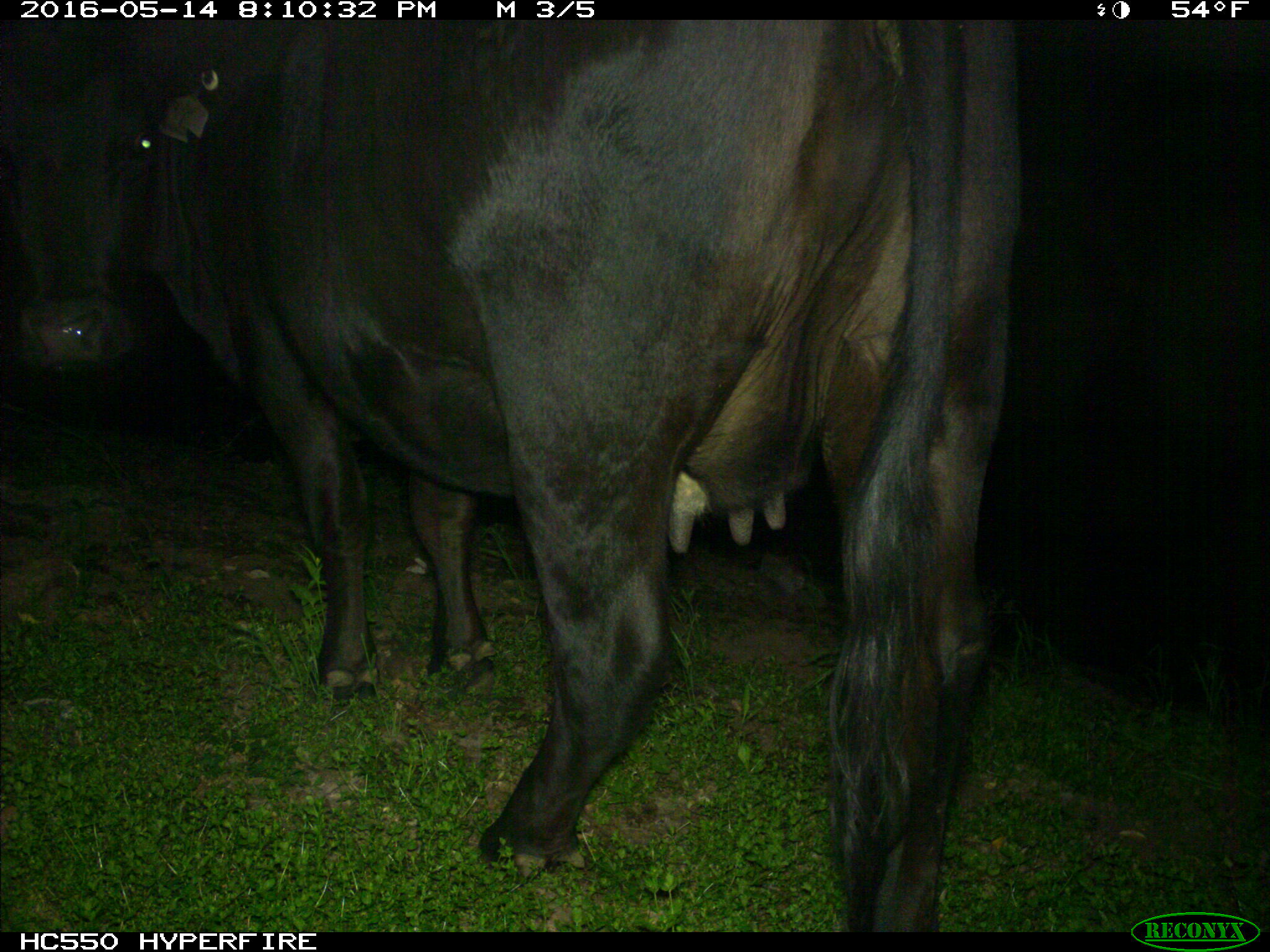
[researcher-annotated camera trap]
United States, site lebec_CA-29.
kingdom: Animalia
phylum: Chordata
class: Mammalia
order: Artiodactyla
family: Bovidae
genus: Bos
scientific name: Bos taurus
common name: domestic cow